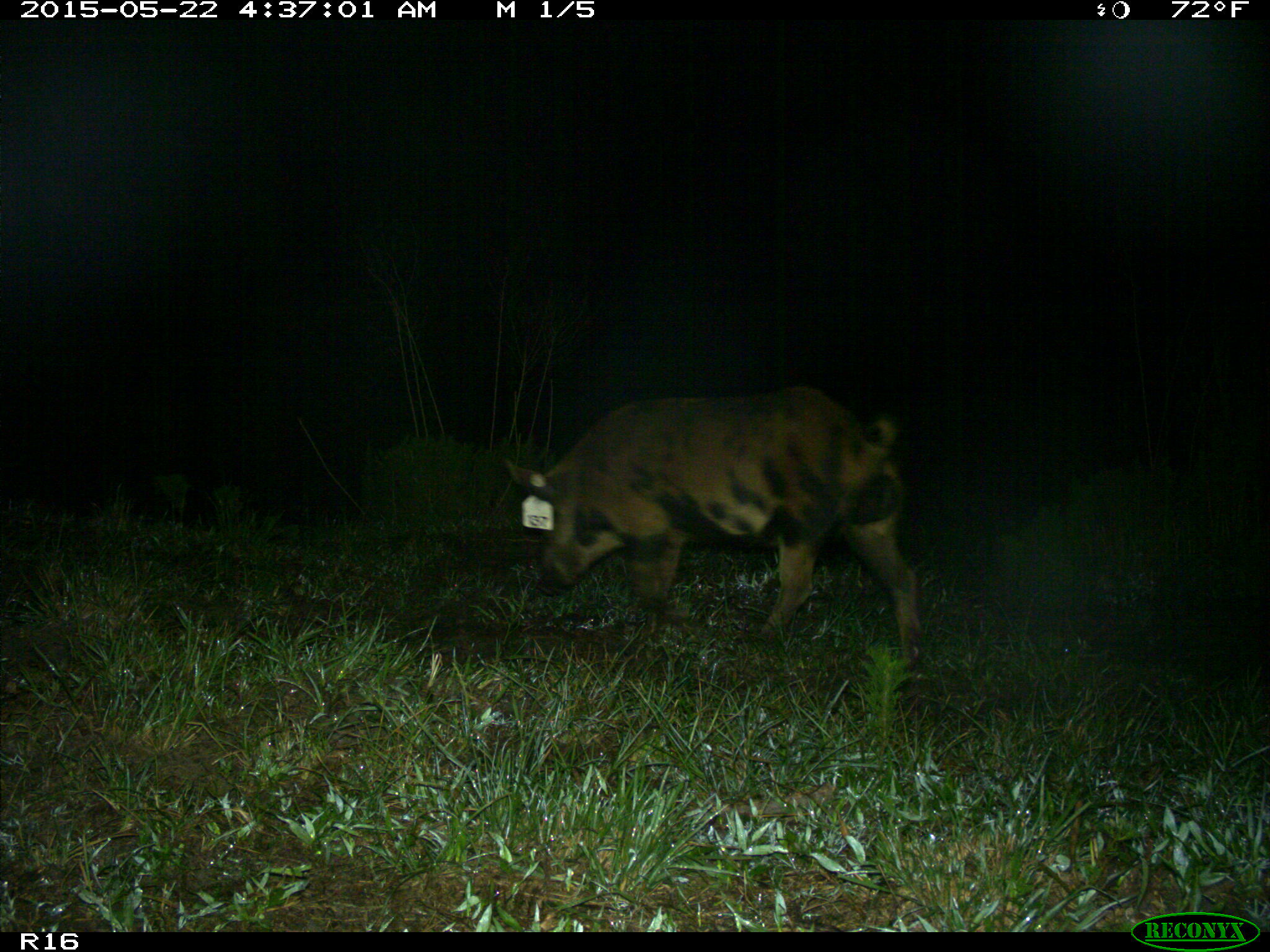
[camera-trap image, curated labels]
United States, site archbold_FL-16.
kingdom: Animalia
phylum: Chordata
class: Mammalia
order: Artiodactyla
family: Suidae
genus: Sus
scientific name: Sus scrofa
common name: wild boar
Sus scrofa (wild boar).